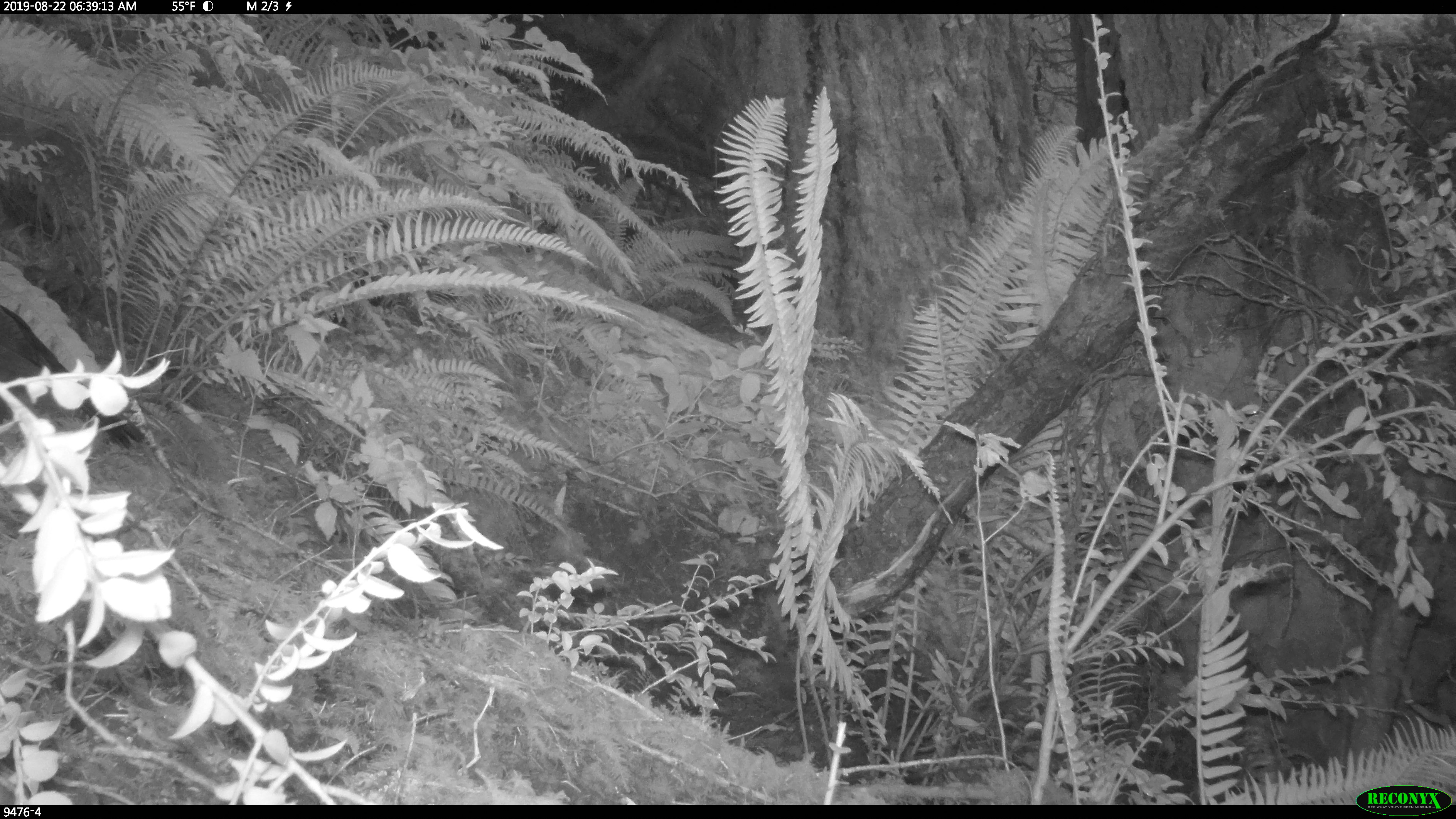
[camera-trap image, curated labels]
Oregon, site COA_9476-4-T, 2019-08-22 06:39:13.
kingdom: Animalia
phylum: Chordata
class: Aves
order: Passeriformes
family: Corvidae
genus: Cyanocitta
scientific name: Cyanocitta stelleri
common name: steller's jay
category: stellers jay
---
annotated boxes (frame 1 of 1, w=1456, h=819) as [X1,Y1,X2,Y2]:
stellers jay: [0,300,140,451]